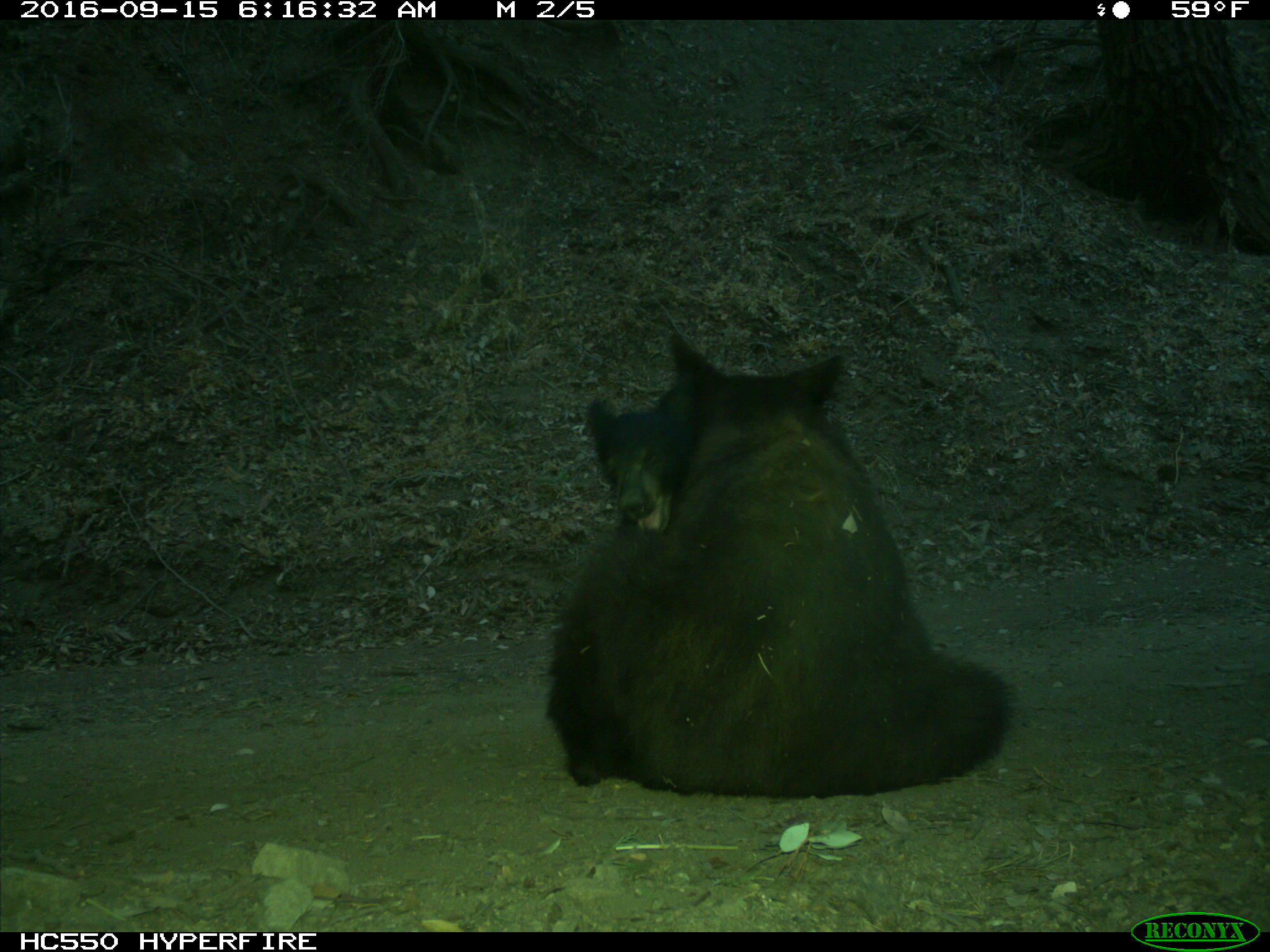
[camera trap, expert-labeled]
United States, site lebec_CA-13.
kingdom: Animalia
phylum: Chordata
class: Mammalia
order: Carnivora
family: Ursidae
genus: Ursus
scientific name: Ursus americanus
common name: american black bear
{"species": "Ursus americanus (american black bear)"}